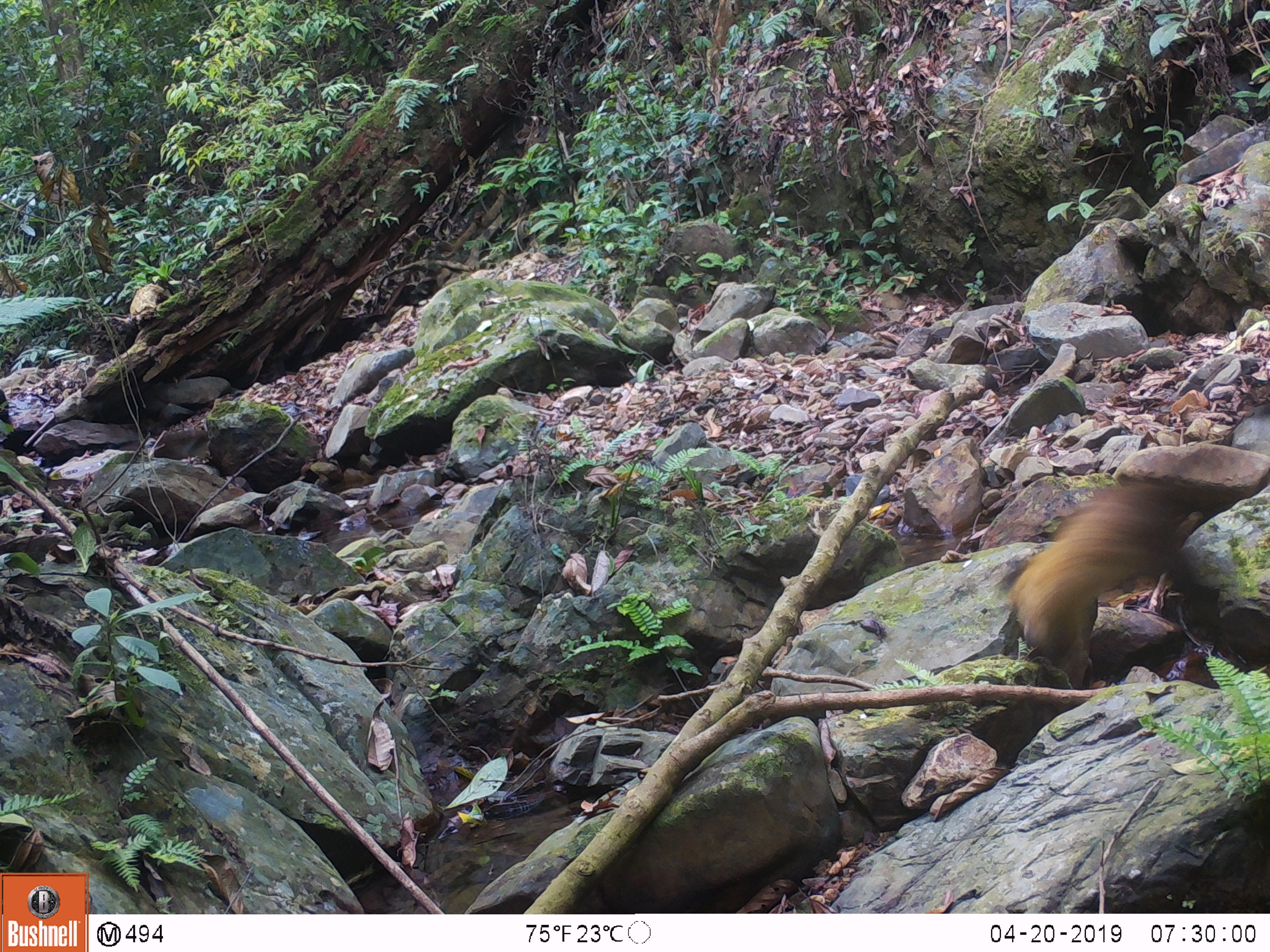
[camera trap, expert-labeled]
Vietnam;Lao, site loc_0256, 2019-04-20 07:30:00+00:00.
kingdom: Animalia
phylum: Chordata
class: Mammalia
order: Carnivora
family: Mustelidae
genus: Martes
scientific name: Martes flavigula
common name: yellow-throated marten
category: yellow throated marten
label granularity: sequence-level